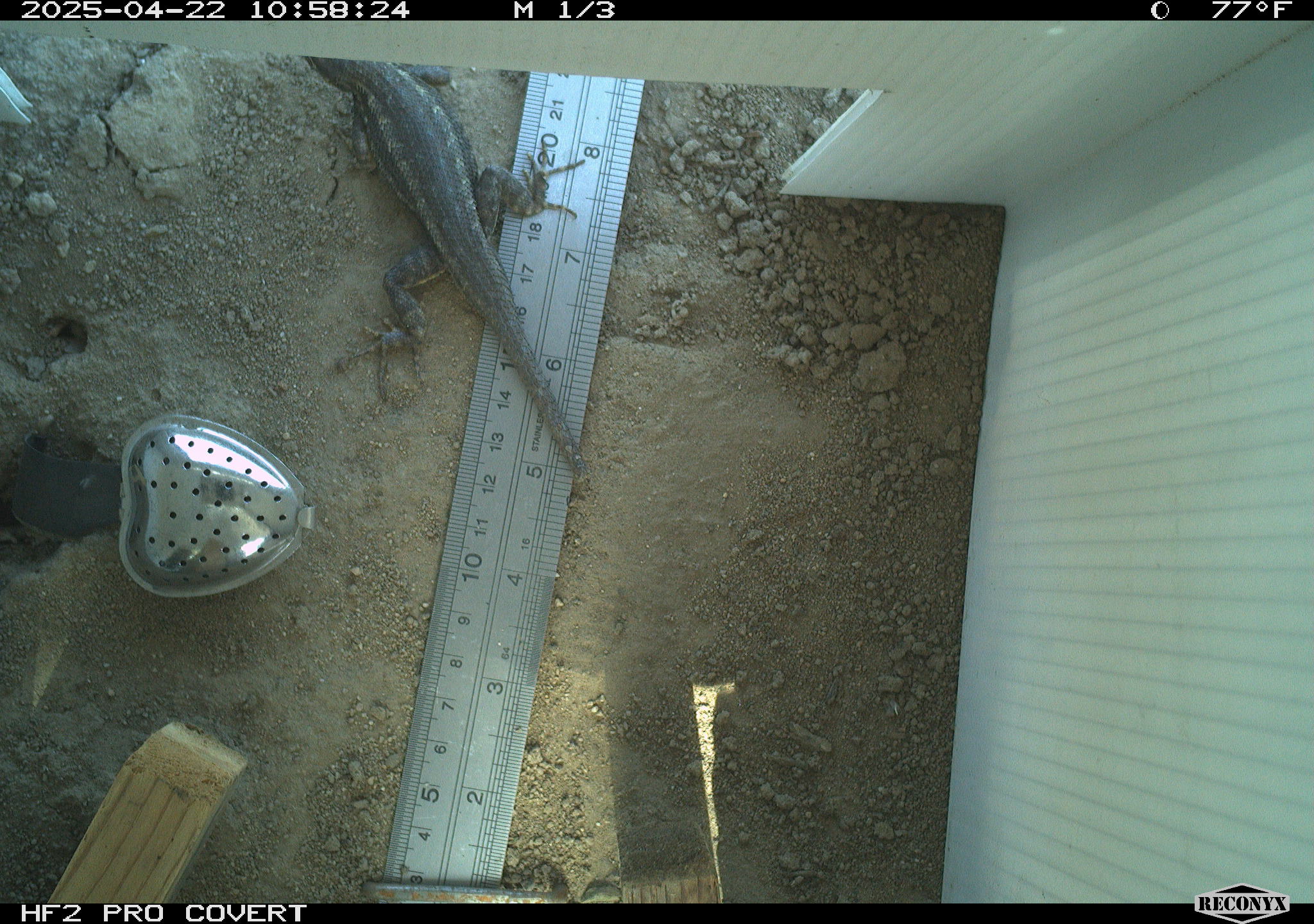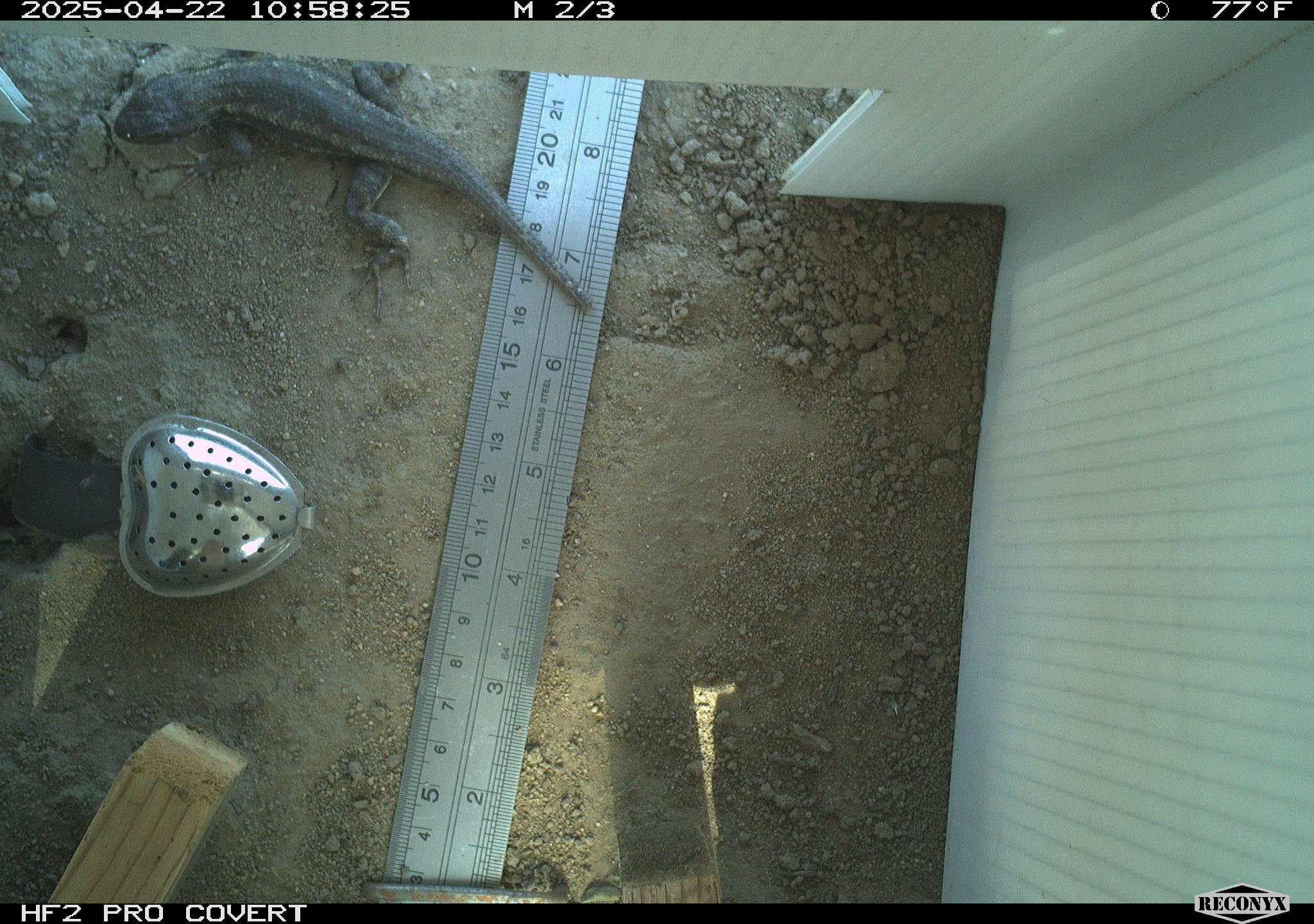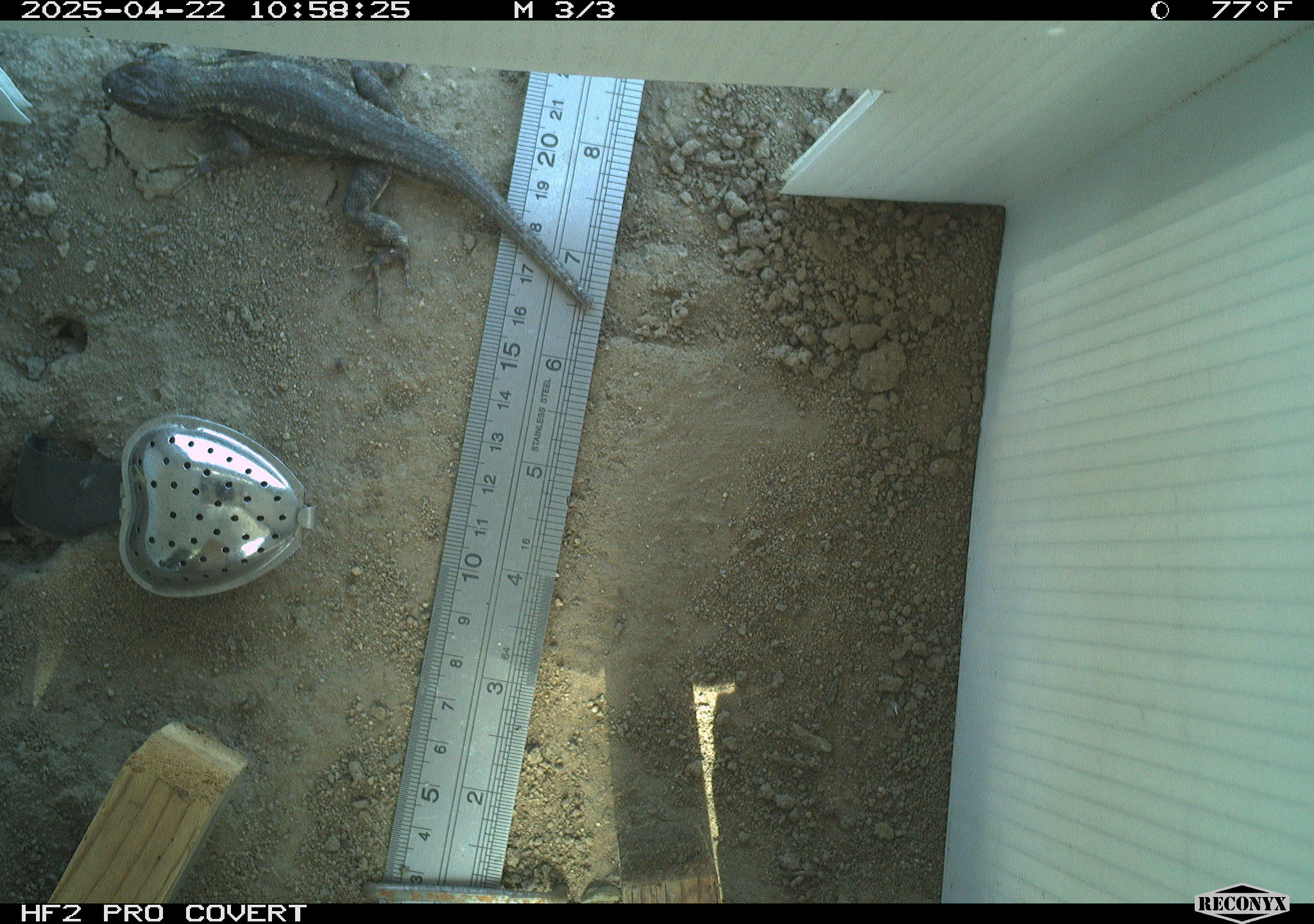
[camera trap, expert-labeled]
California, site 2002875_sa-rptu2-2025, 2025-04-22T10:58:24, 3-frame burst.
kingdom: Animalia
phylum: Chordata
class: Reptilia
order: Squamata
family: Phrynosomatidae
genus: Sceloporus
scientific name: Sceloporus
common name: spiny lizards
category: sceloporus species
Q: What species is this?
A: Sceloporus species (spiny lizards) (Sceloporus).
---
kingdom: Animalia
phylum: Chordata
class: Reptilia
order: Squamata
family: Phrynosomatidae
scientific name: Phrynosomatidae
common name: north american spiny lizards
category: sceloporus/uta species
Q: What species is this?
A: Sceloporus/uta species (north american spiny lizards) (Phrynosomatidae).